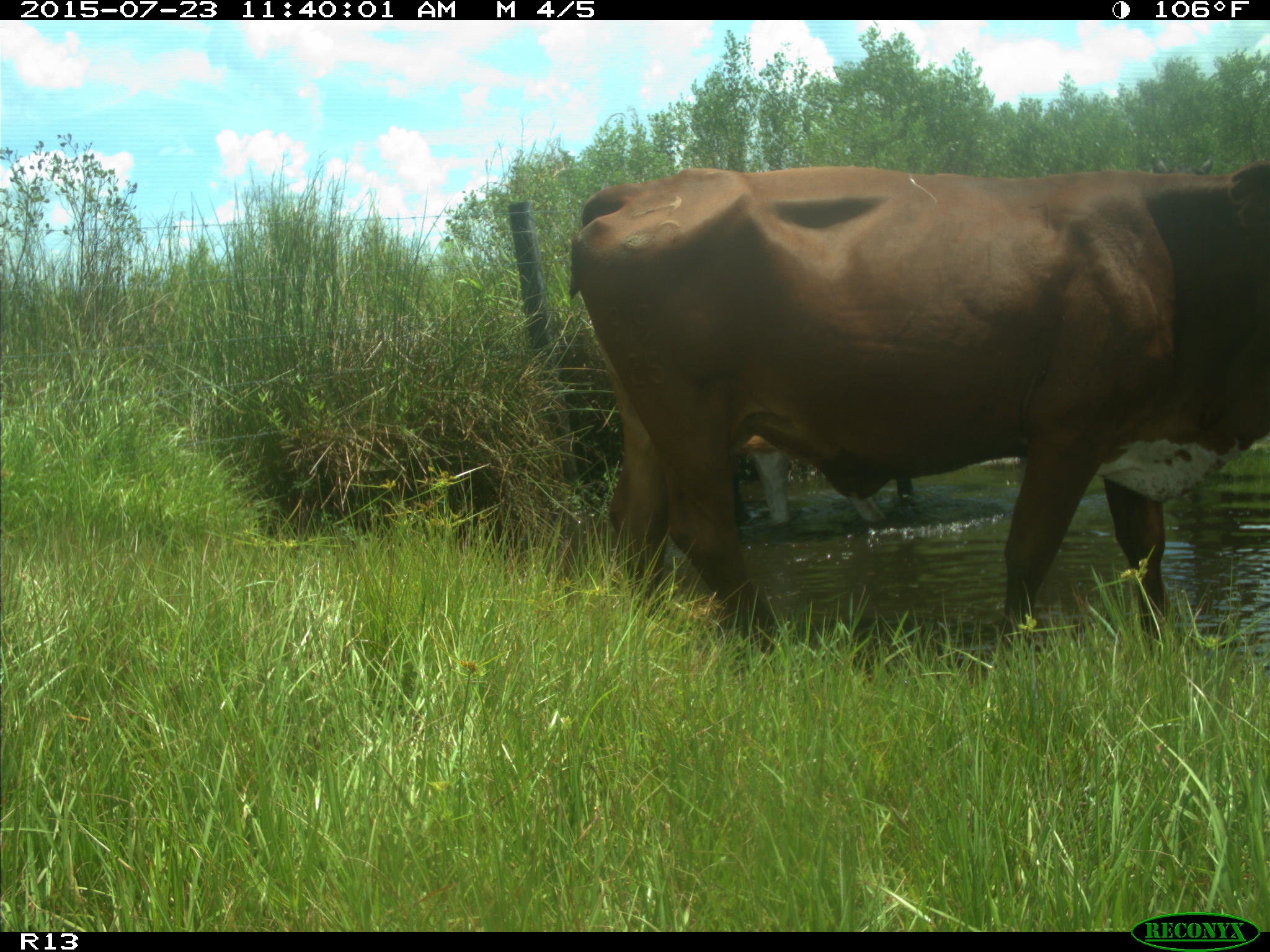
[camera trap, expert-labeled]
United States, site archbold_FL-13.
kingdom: Animalia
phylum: Chordata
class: Mammalia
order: Artiodactyla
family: Bovidae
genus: Bos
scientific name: Bos taurus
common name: domestic cow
Bos taurus (domestic cow).